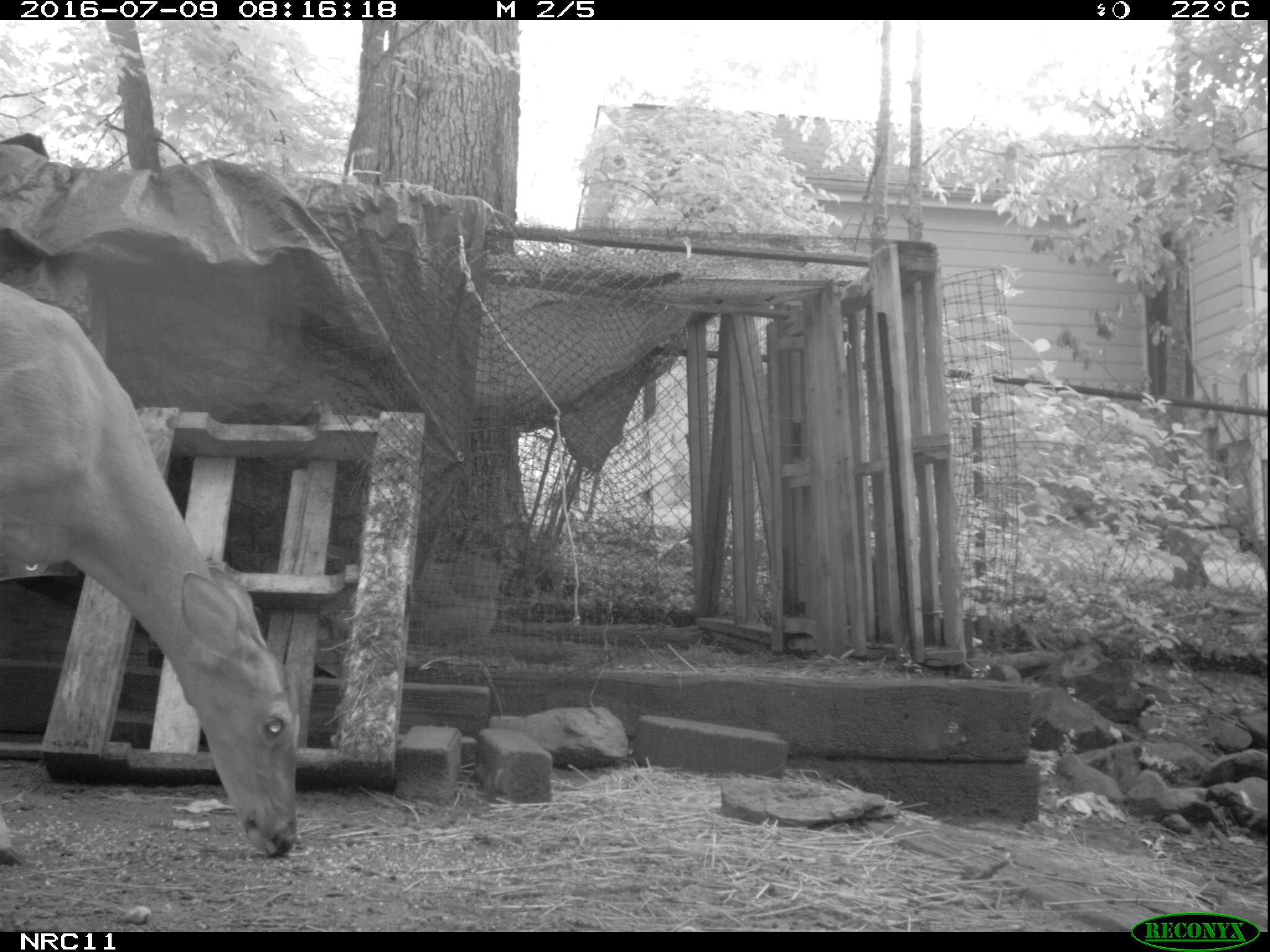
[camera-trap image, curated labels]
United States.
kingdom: Animalia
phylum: Chordata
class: Mammalia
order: Artiodactyla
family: Cervidae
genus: Odocoileus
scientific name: Odocoileus virginianus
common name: white-tailed deer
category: White Tailed Deer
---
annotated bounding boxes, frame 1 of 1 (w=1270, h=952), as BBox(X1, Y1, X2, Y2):
White Tailed Deer: BBox(0, 269, 340, 866)